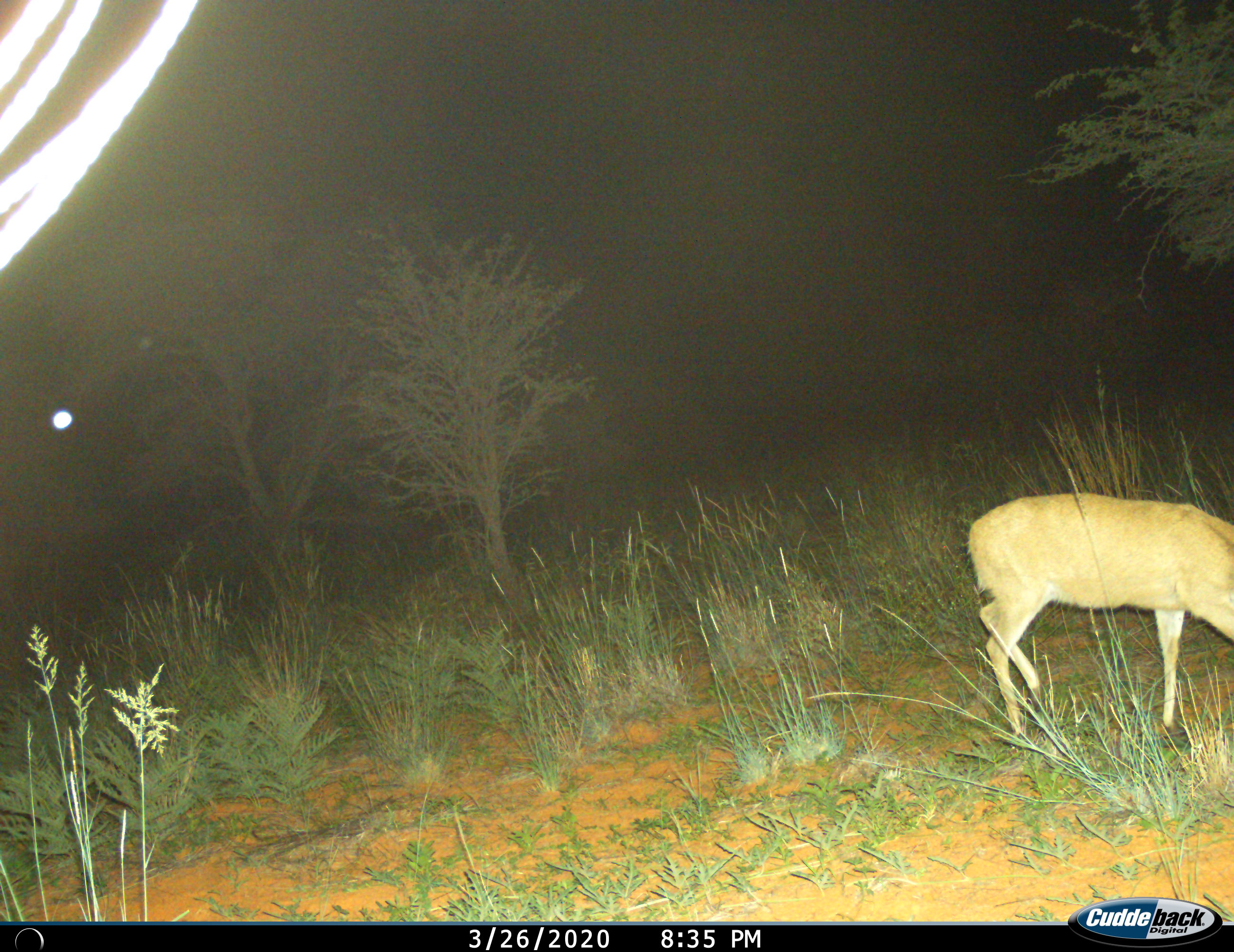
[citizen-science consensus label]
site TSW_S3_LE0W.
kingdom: Animalia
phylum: Chordata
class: Mammalia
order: Artiodactyla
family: Bovidae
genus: Sylvicapra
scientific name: Sylvicapra grimmia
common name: common duiker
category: duikercommongrey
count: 1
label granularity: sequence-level